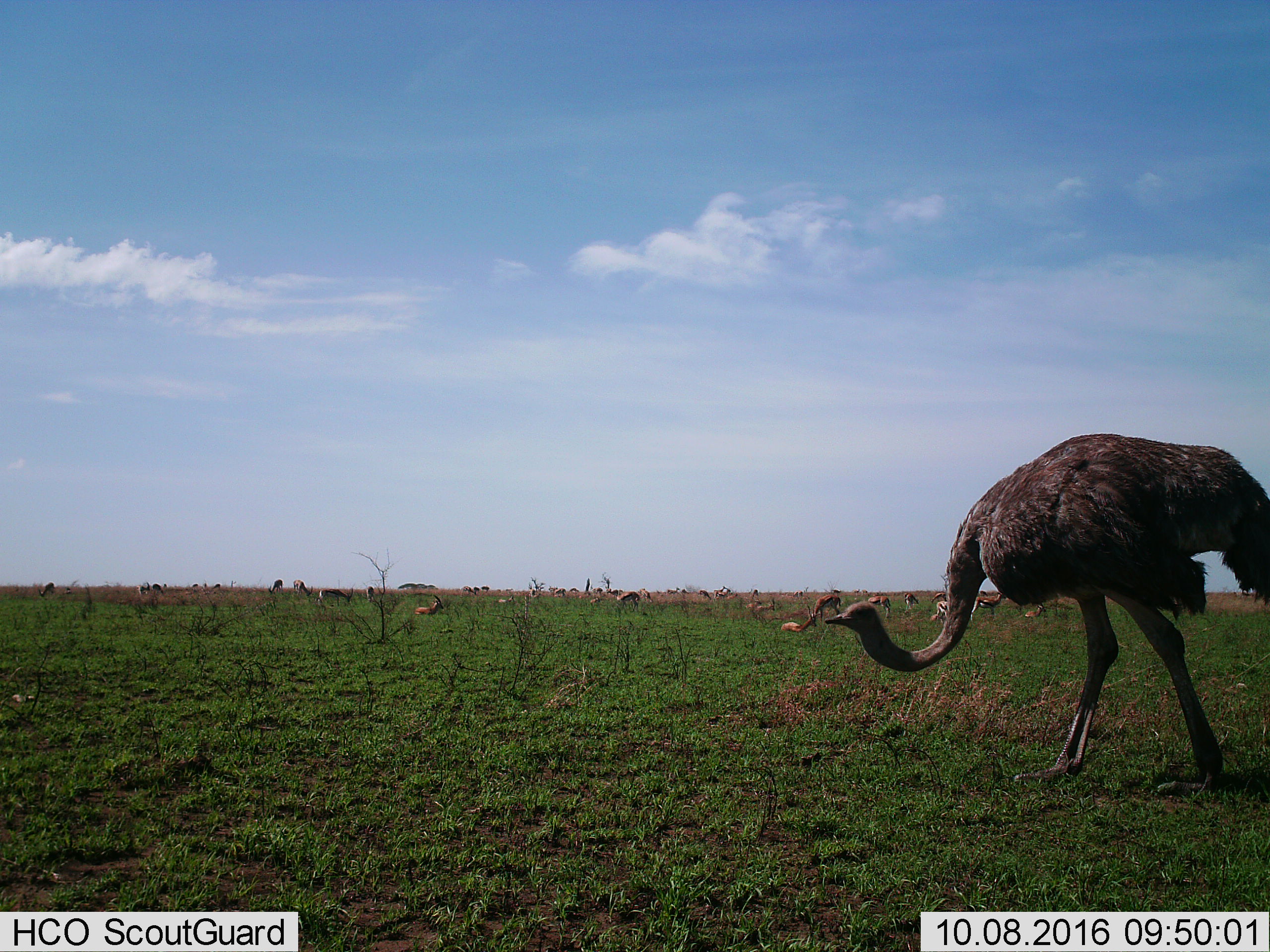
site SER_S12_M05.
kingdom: Animalia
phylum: Chordata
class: Mammalia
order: Artiodactyla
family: Bovidae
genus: Eudorcas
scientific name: Eudorcas thomsonii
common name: thomson's gazelle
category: gazellethomsons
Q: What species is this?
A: Gazellethomsons (thomson's gazelle) (Eudorcas thomsonii).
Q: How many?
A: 11-50.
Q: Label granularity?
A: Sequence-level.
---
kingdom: Animalia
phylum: Chordata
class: Aves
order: Struthioniformes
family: Struthionidae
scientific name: Struthionidae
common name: ostrich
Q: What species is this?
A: Ostrich (Struthionidae).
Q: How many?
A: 1.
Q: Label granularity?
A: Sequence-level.